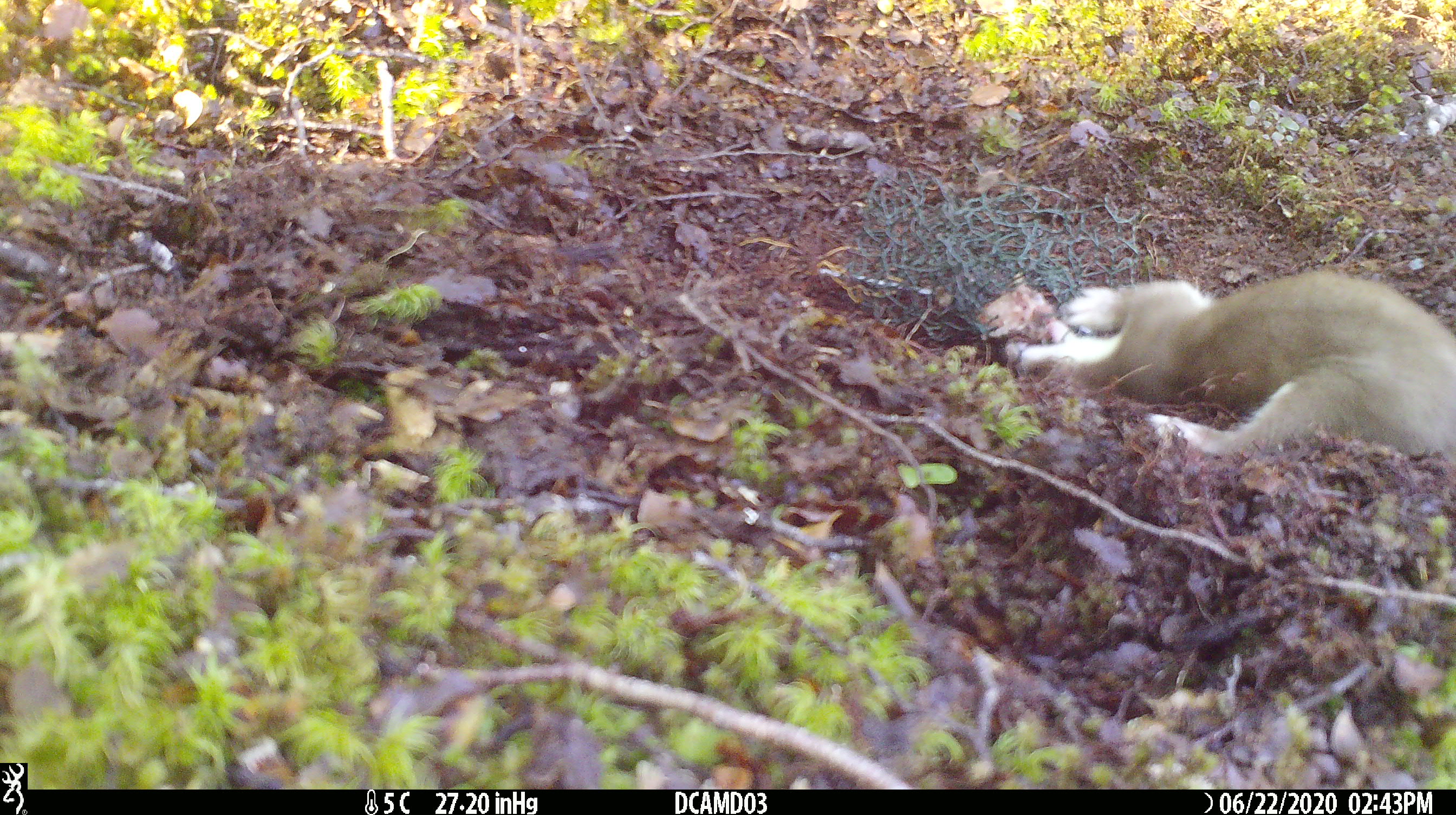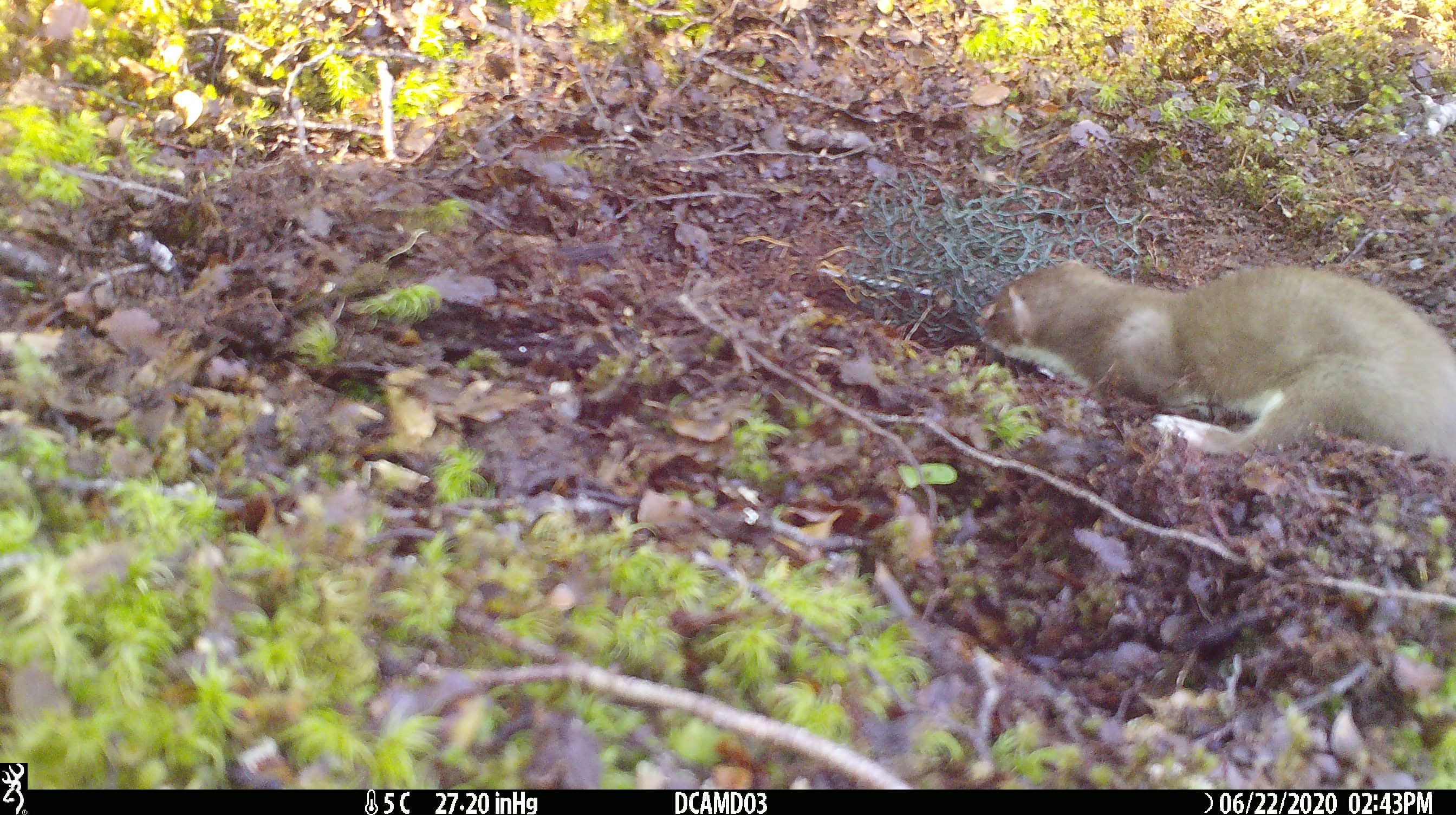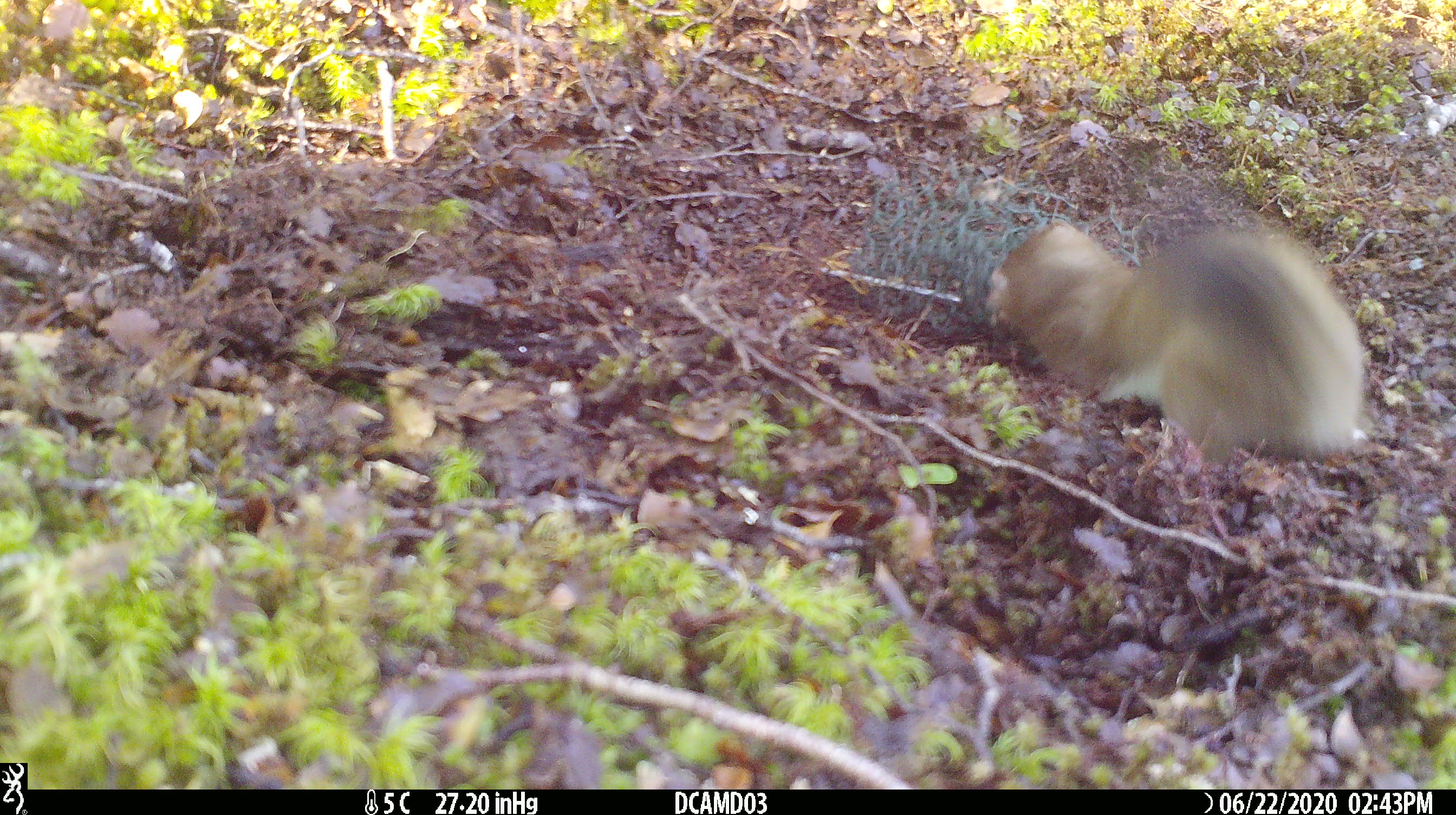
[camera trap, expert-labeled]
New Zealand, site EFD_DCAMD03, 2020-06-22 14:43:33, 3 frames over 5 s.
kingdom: Animalia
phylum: Chordata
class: Mammalia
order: Carnivora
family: Mustelidae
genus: Mustela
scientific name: Mustela erminea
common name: stoat